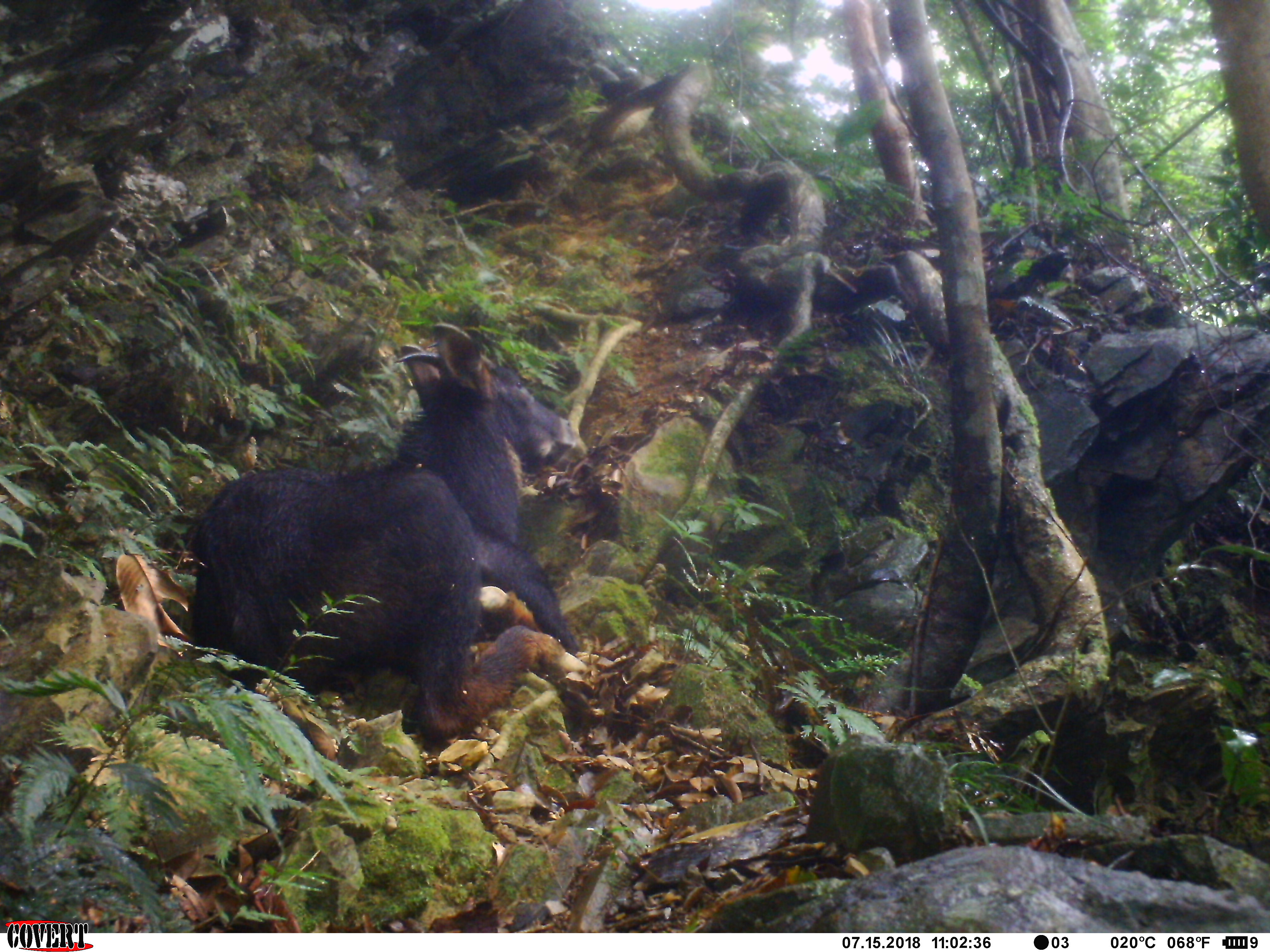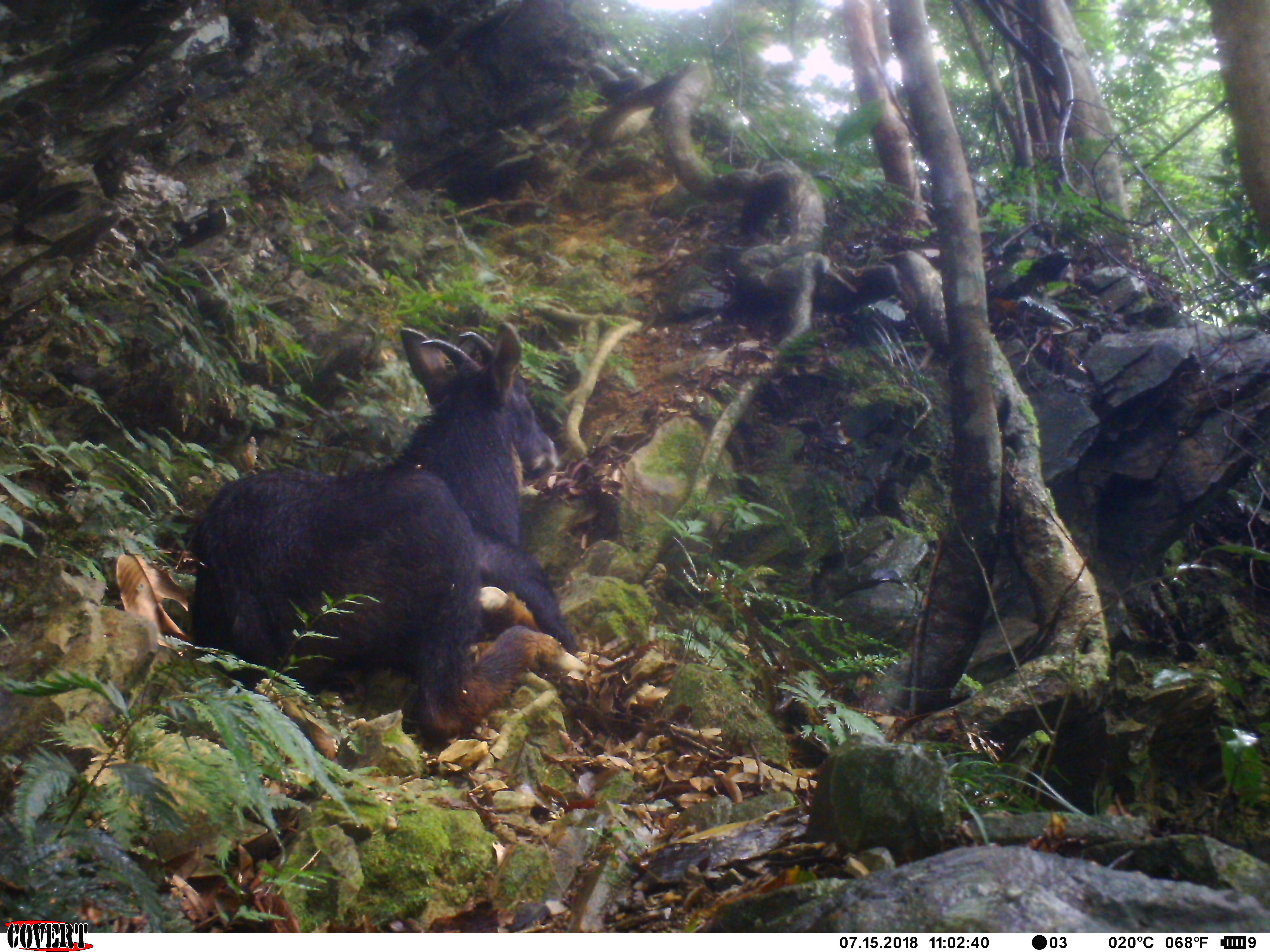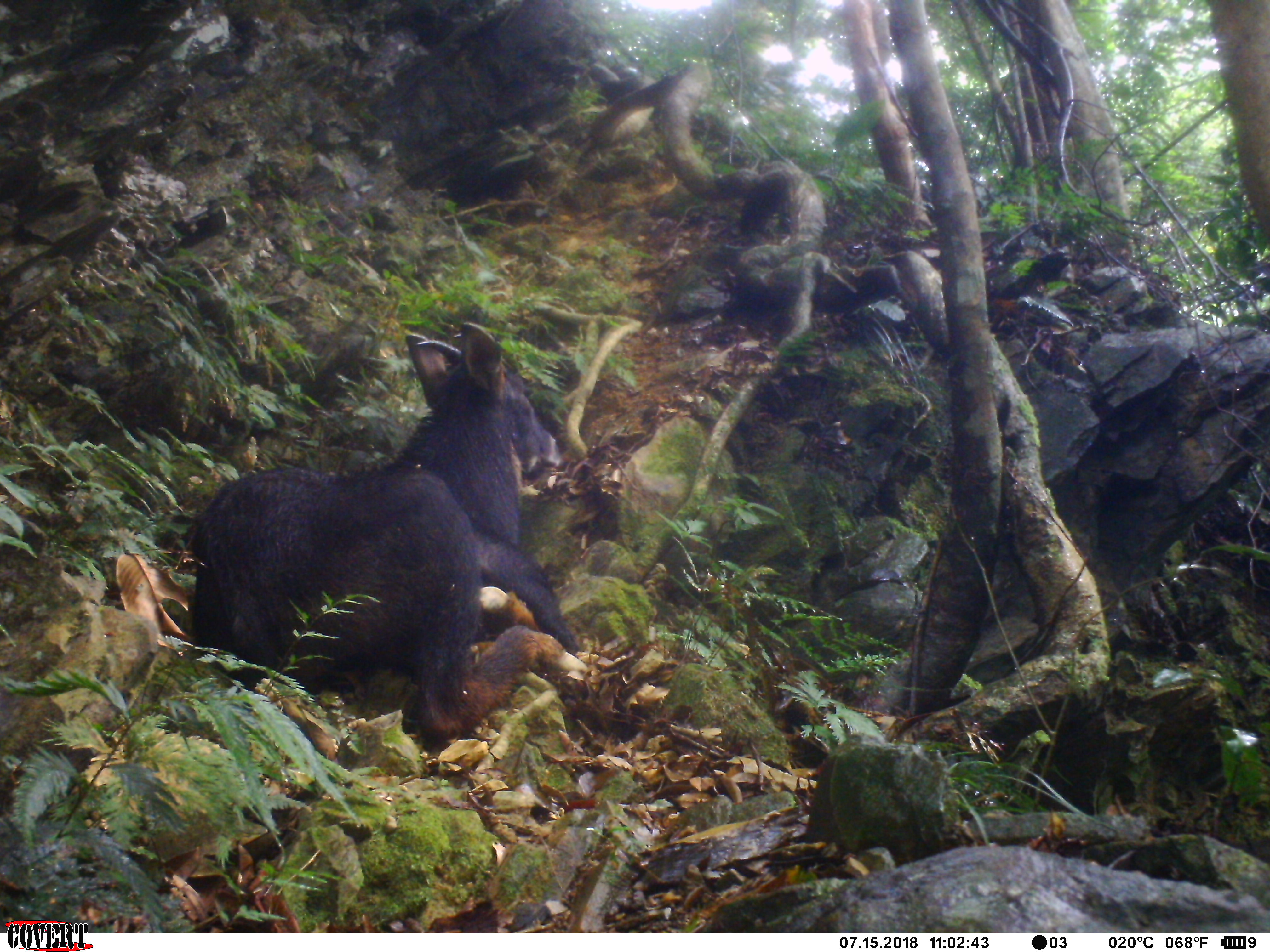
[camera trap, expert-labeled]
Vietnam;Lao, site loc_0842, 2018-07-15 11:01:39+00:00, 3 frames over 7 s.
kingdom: Animalia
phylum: Chordata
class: Mammalia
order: Artiodactyla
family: Bovidae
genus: Capricornis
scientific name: Capricornis sumatraensis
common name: chinese serow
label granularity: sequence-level